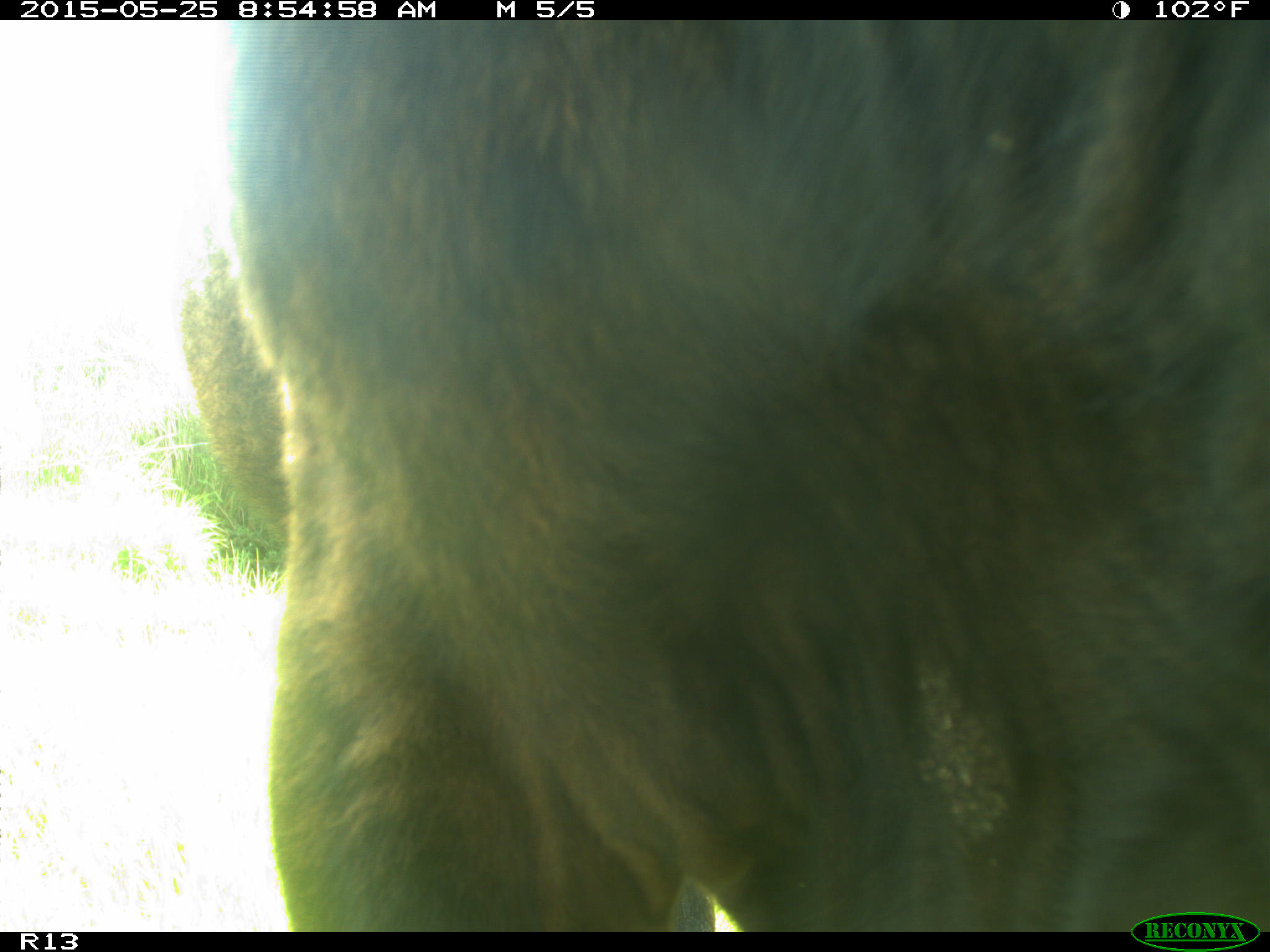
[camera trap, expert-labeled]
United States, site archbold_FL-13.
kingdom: Animalia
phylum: Chordata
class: Mammalia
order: Artiodactyla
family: Bovidae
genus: Bos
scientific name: Bos taurus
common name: domestic cow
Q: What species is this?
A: Bos taurus (domestic cow).